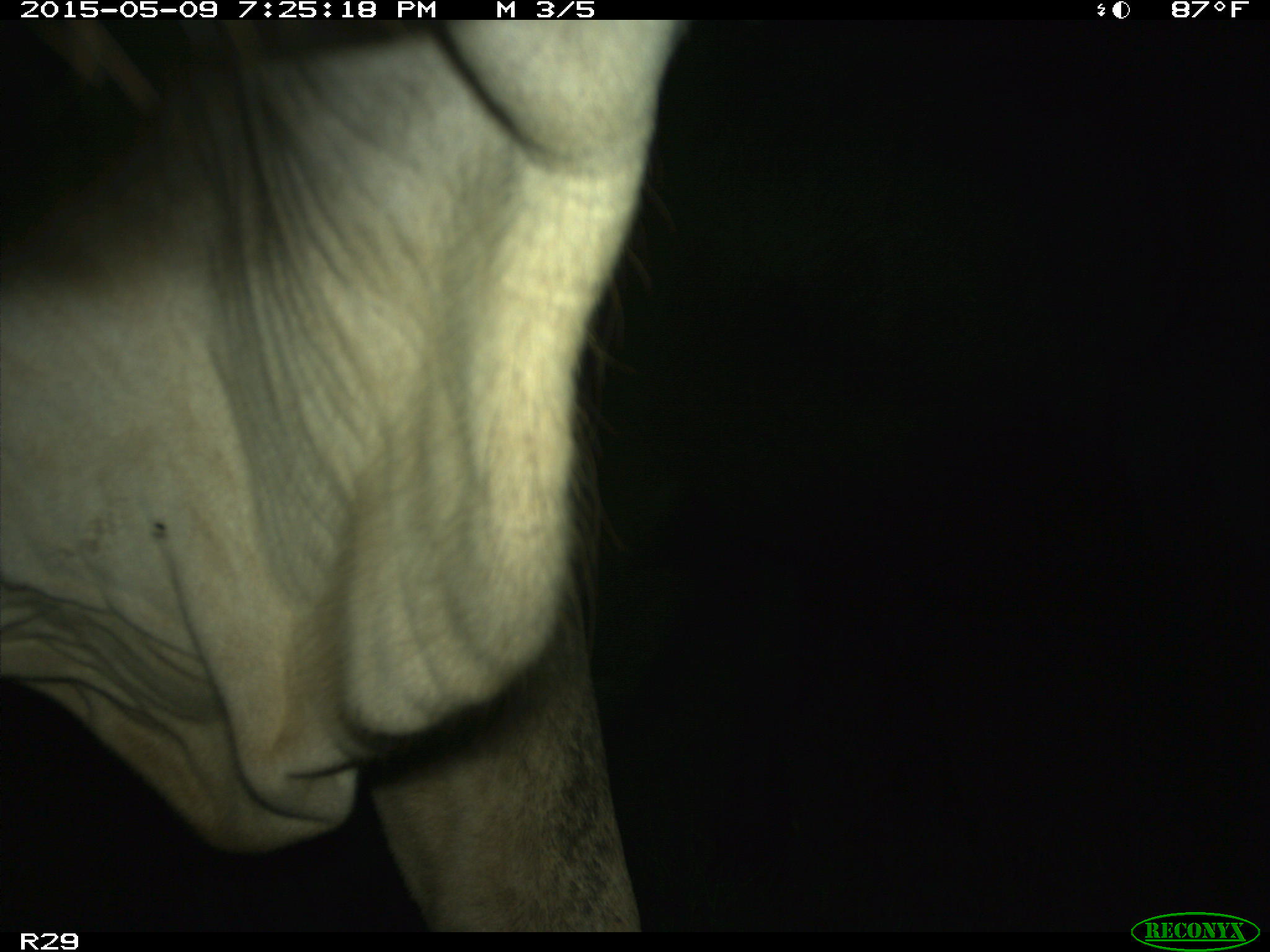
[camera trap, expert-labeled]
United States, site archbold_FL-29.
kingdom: Animalia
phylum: Chordata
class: Mammalia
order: Artiodactyla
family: Bovidae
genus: Bos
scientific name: Bos taurus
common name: domestic cow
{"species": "Bos taurus (domestic cow)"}